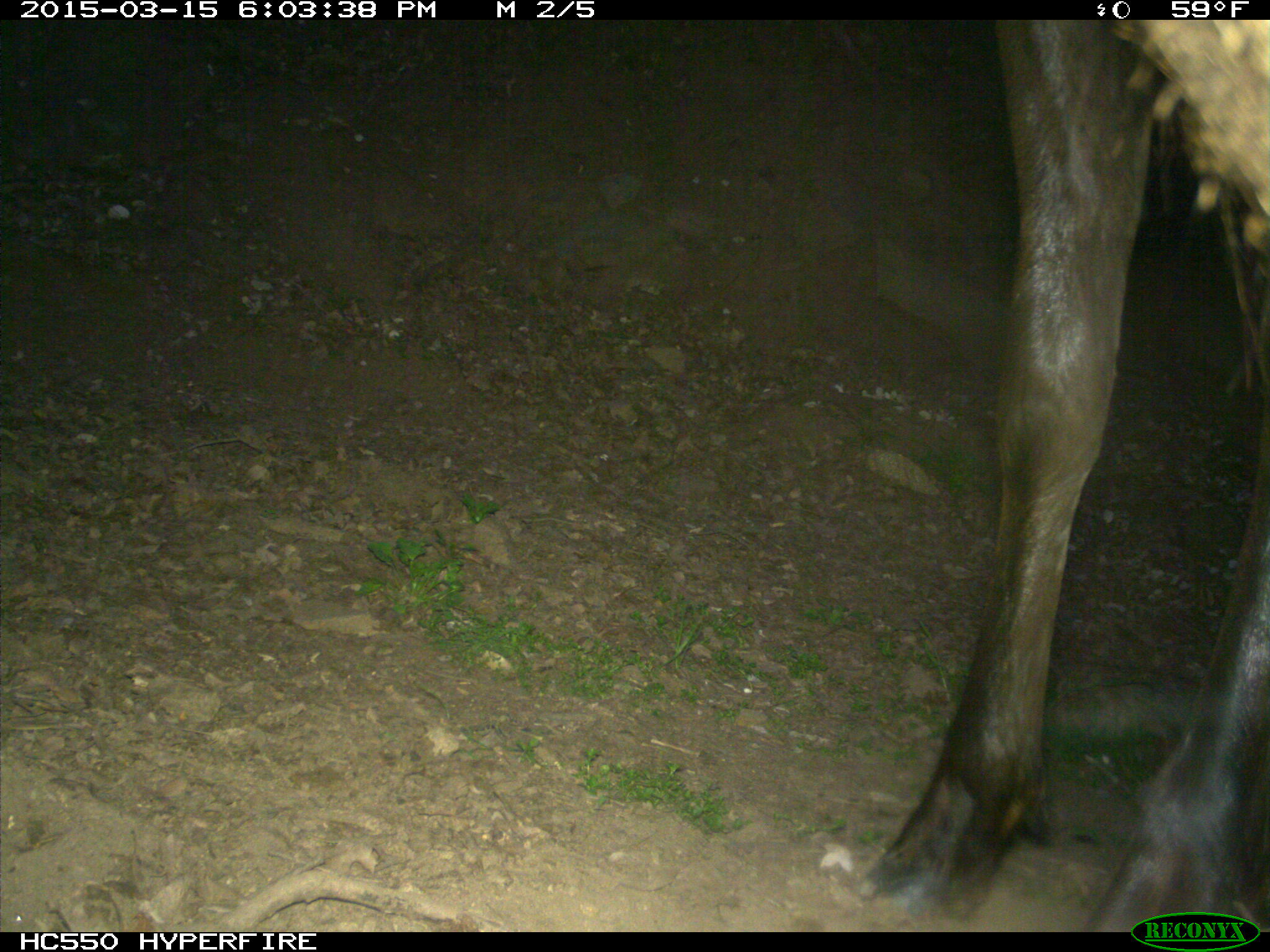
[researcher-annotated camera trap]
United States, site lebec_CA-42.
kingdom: Animalia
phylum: Chordata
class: Mammalia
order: Artiodactyla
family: Cervidae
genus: Cervus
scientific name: Cervus canadensis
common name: elk